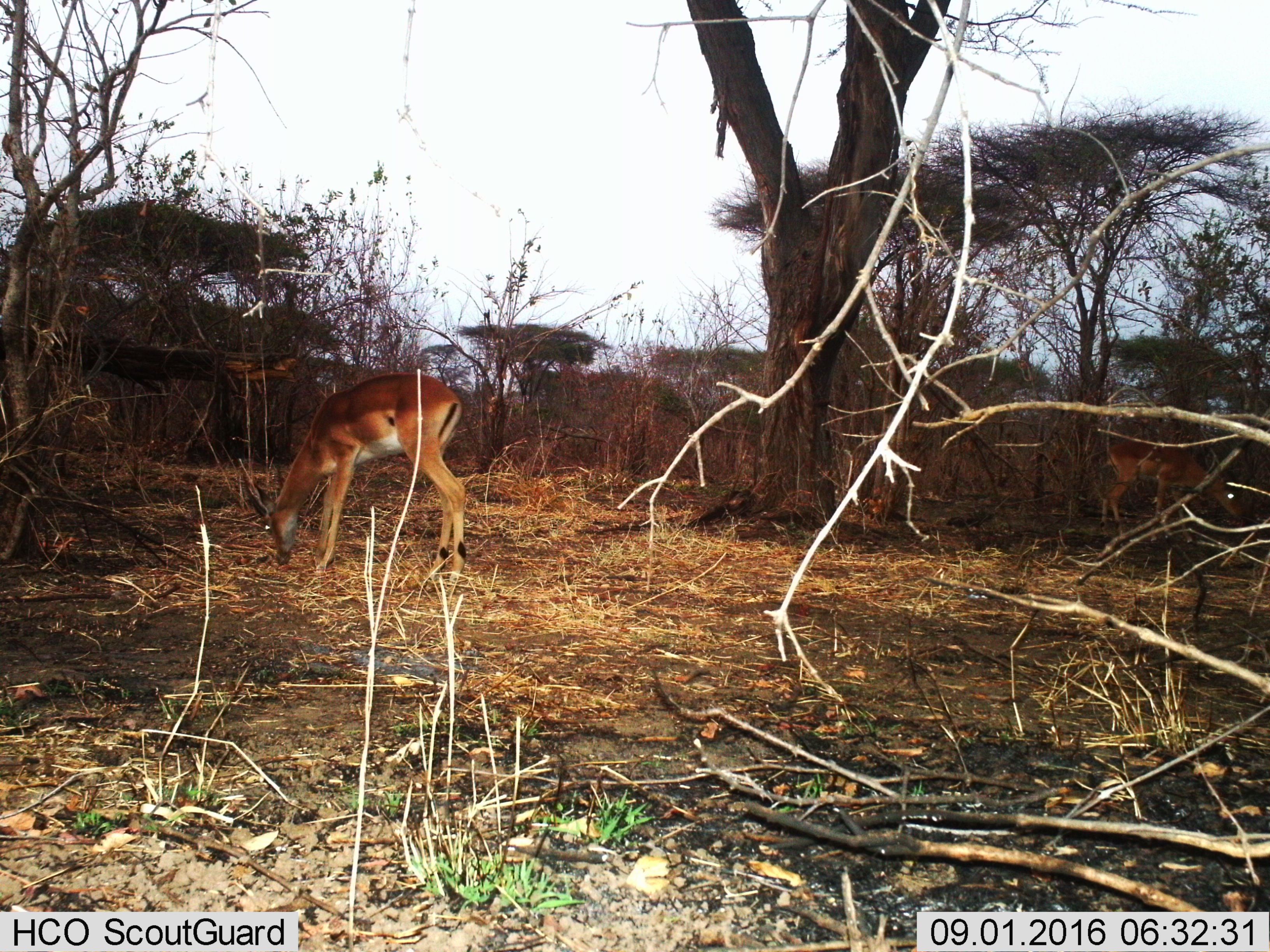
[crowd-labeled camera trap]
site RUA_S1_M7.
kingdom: Animalia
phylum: Chordata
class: Mammalia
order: Artiodactyla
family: Bovidae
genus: Aepyceros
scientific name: Aepyceros melampus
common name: impala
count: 2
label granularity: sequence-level